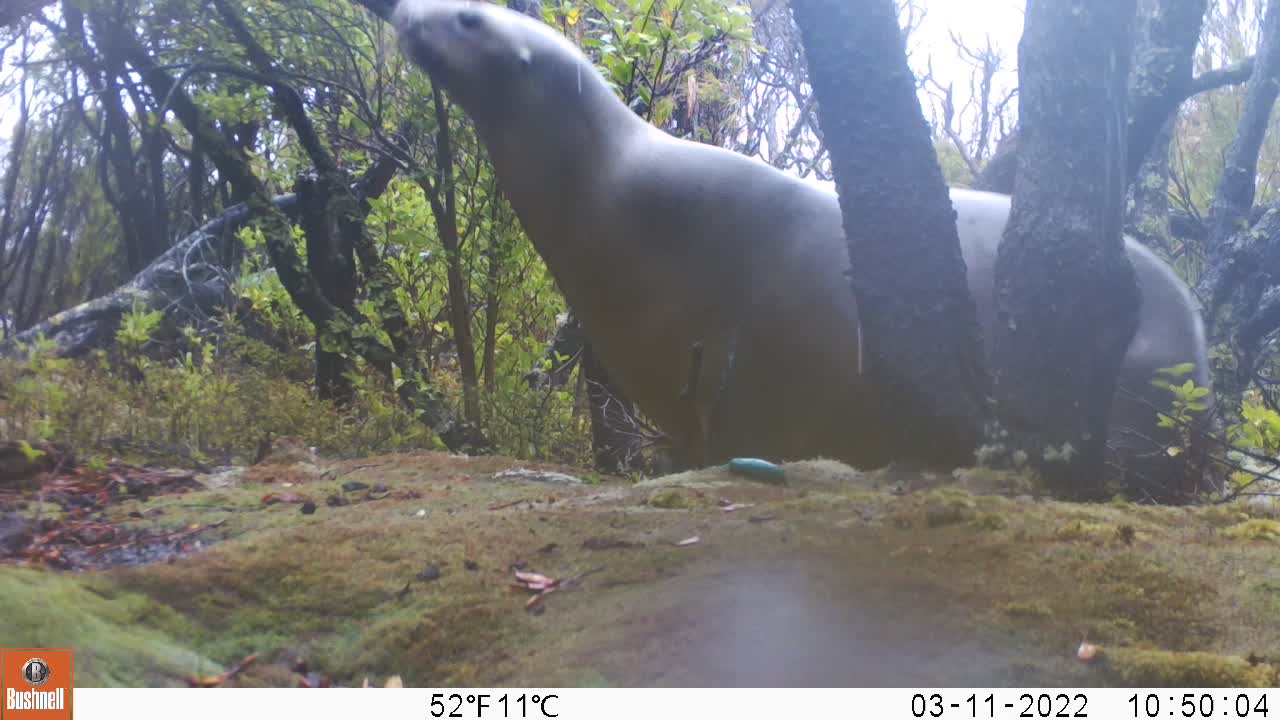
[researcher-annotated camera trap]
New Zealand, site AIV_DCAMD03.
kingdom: Animalia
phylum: Chordata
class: Mammalia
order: Carnivora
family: Otariidae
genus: Phocarctos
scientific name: Phocarctos hookeri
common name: new zealand sea lion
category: sealion